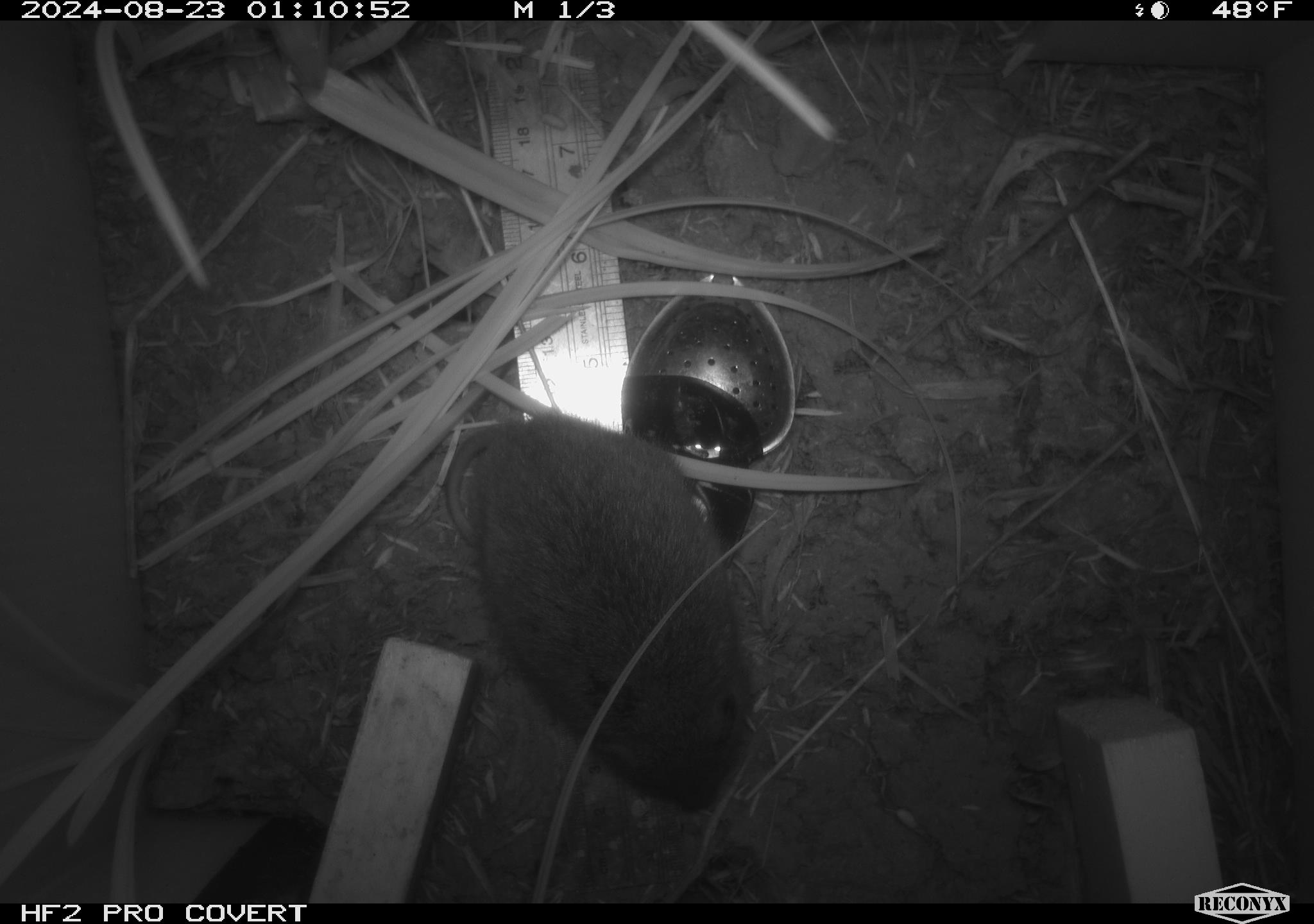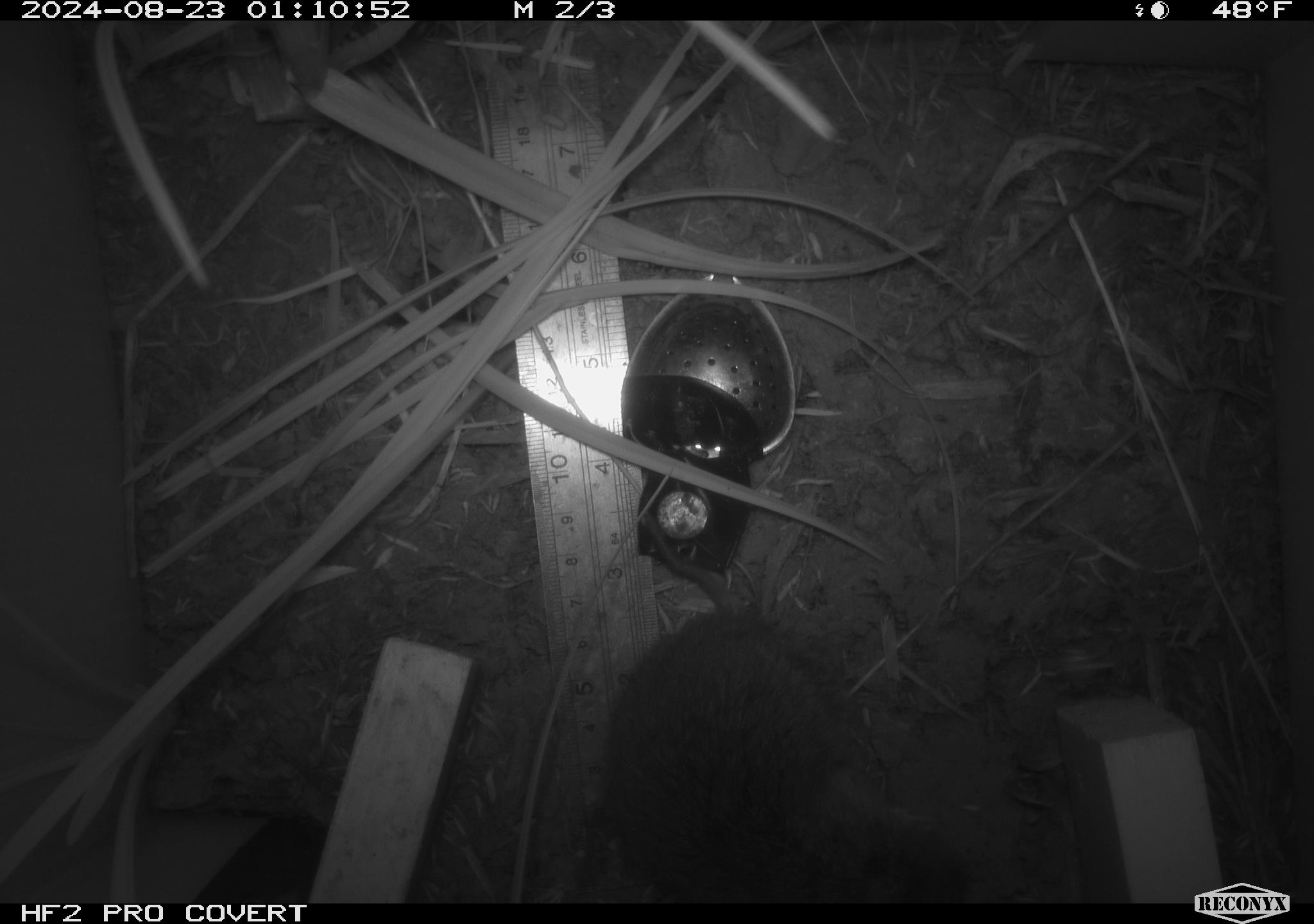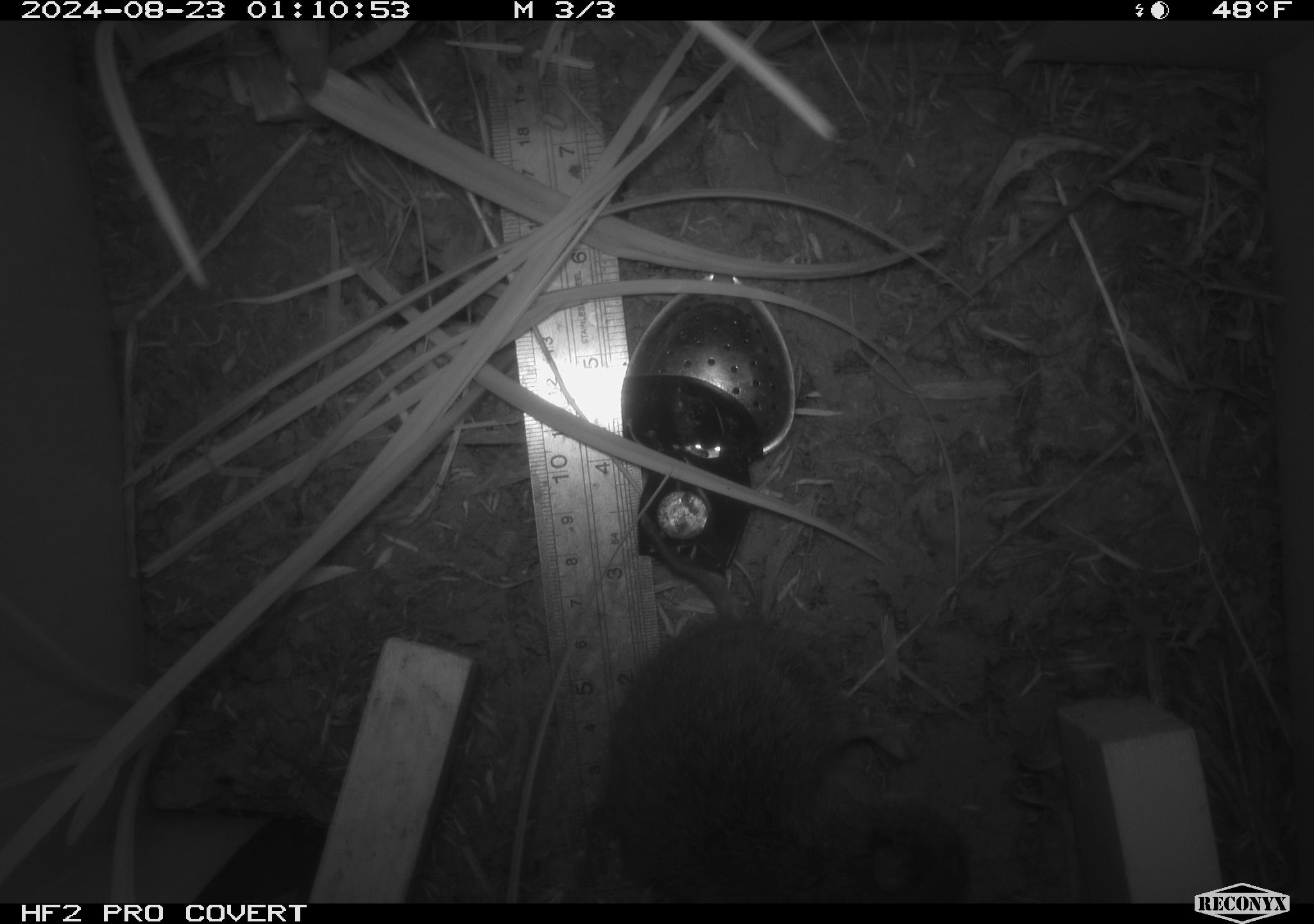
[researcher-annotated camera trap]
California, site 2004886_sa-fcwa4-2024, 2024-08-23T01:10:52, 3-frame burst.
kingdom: Animalia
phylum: Chordata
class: Mammalia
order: Rodentia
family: Cricetidae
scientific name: Arvicolinae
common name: voles, lemmings, and muskrats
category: arvicolinae subfamily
Arvicolinae subfamily (voles, lemmings, and muskrats) (Arvicolinae).